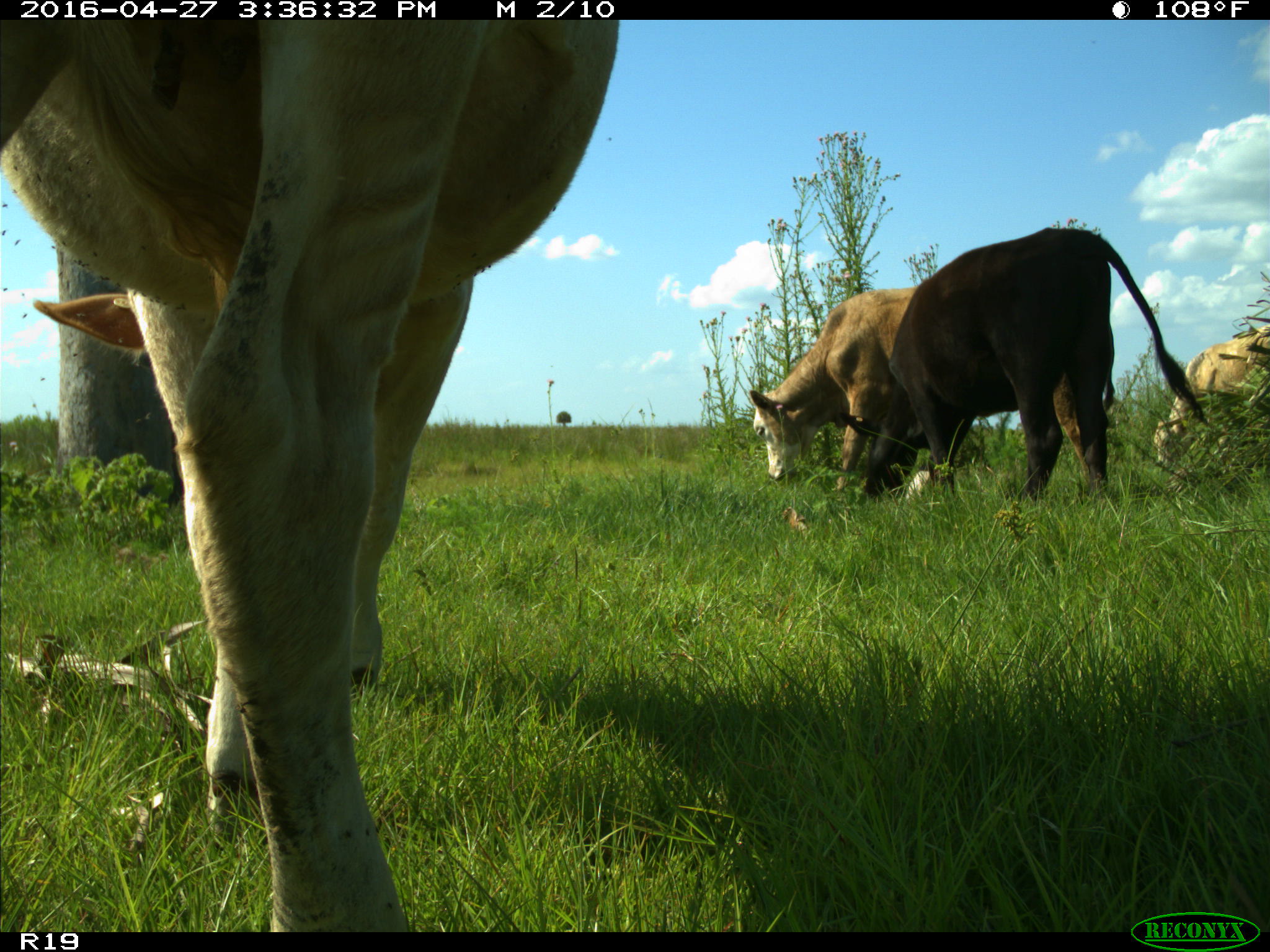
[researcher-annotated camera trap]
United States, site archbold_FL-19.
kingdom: Animalia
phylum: Chordata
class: Mammalia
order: Artiodactyla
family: Bovidae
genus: Bos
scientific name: Bos taurus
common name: domestic cow